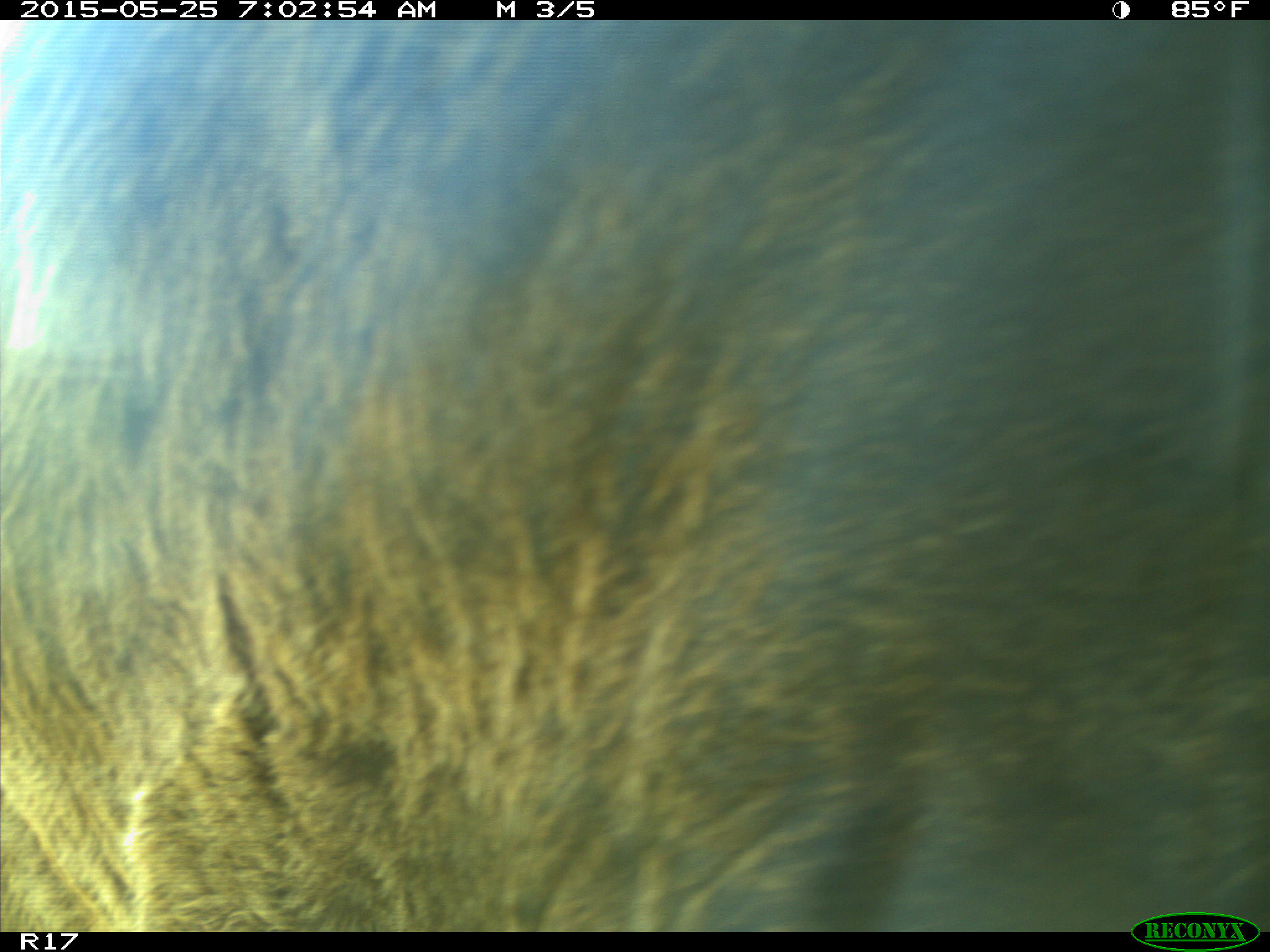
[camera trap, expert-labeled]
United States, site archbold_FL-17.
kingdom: Animalia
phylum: Chordata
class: Mammalia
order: Artiodactyla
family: Bovidae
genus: Bos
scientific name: Bos taurus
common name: domestic cow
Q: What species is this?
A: Bos taurus (domestic cow).